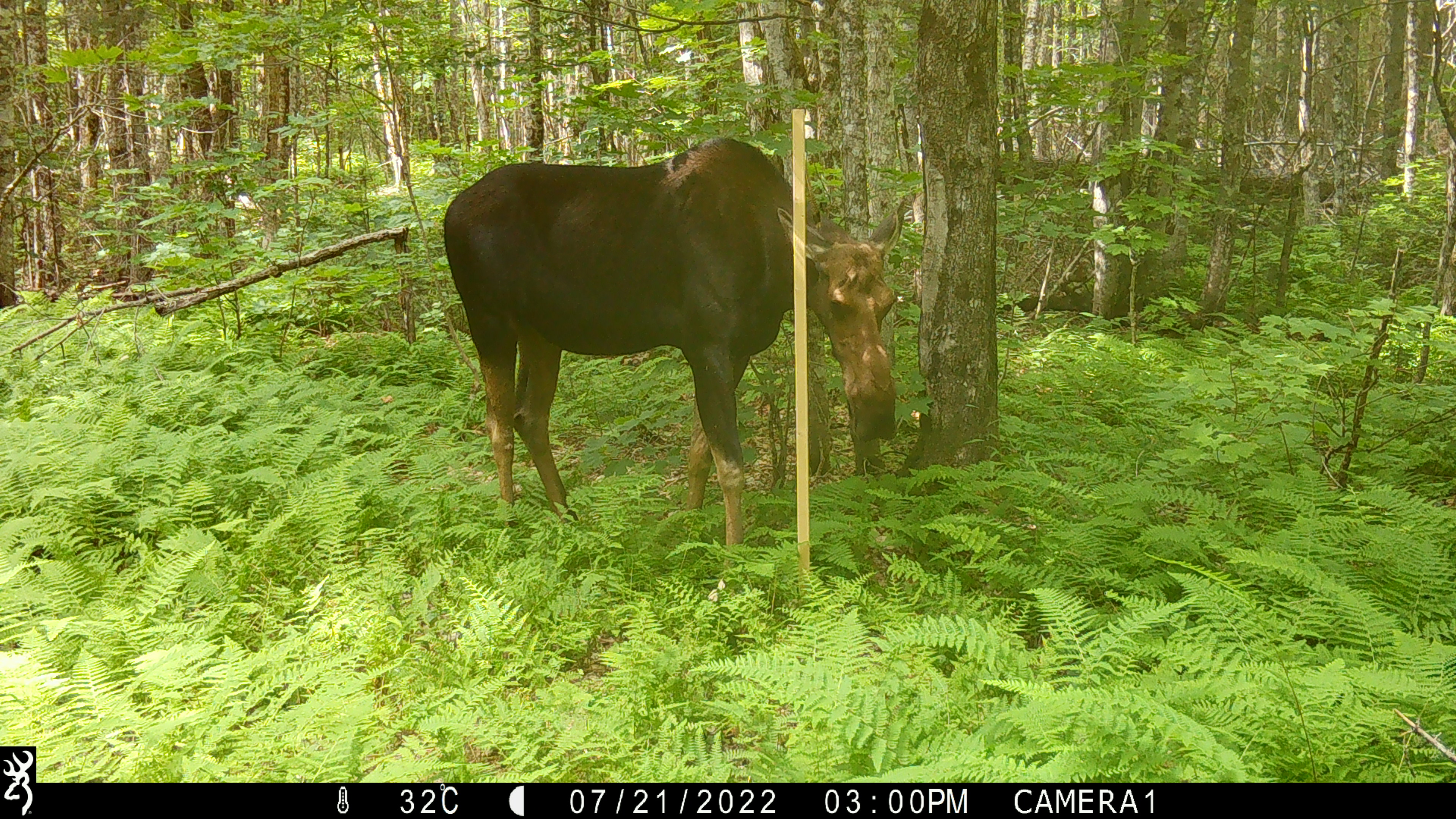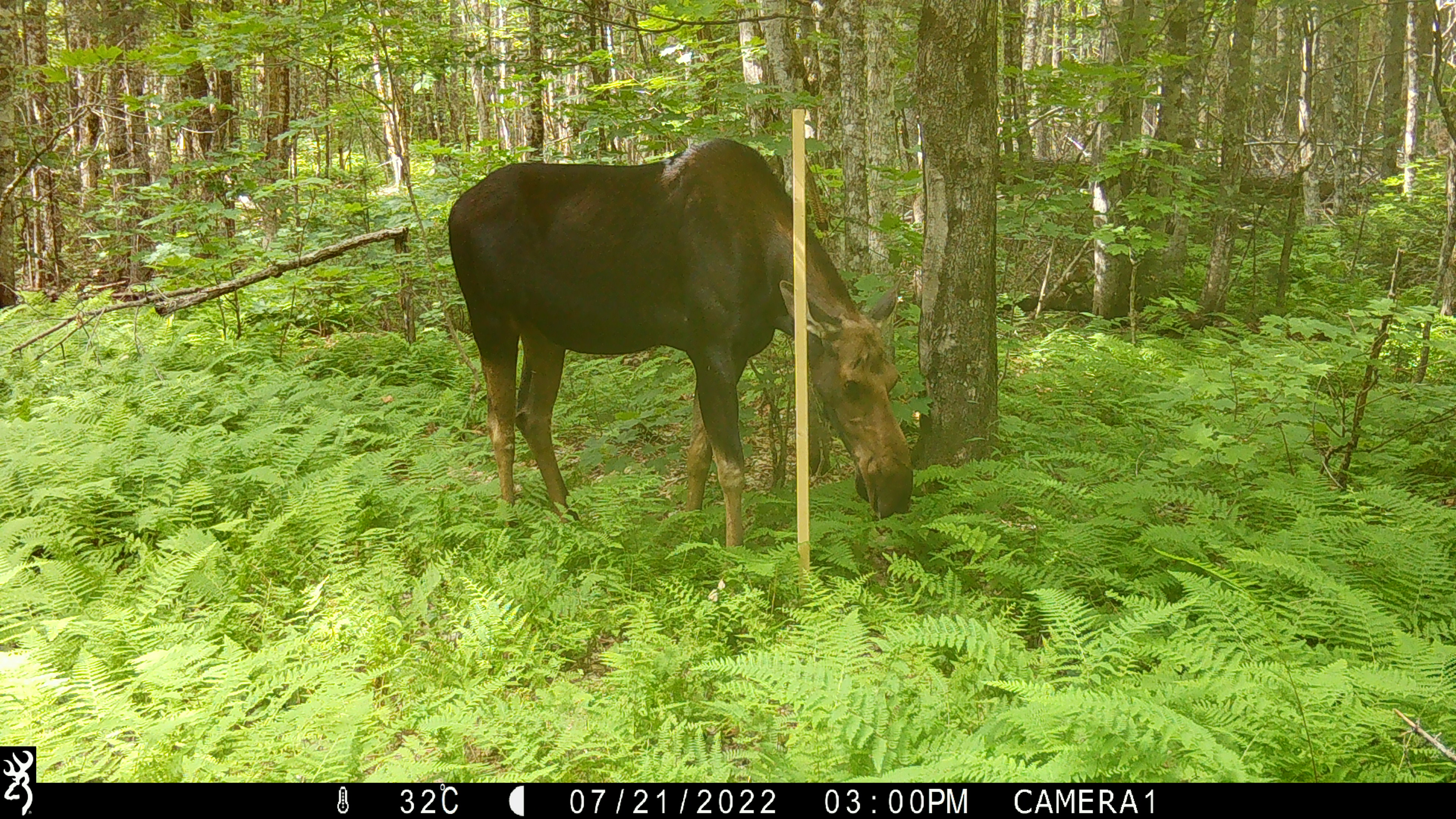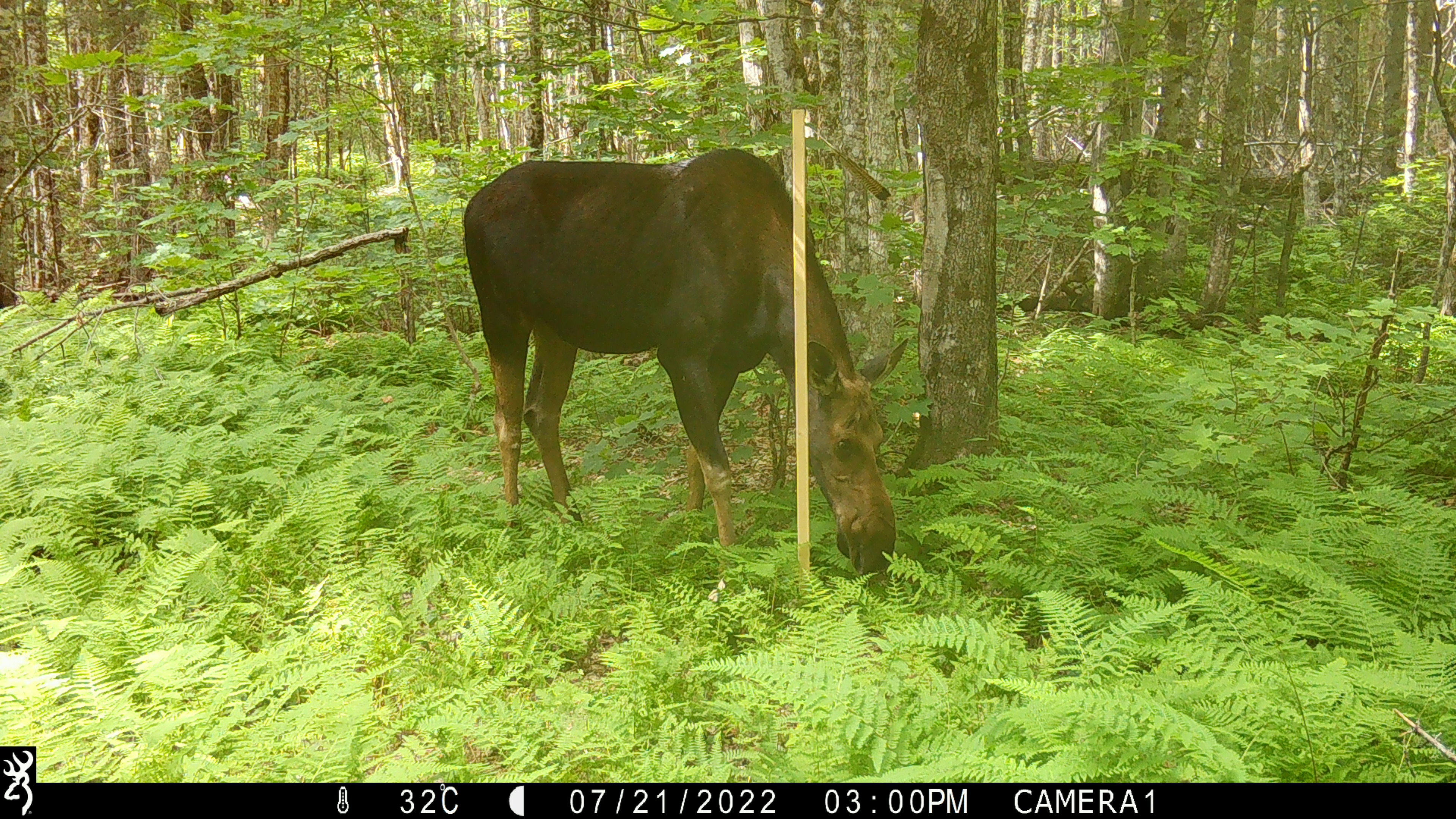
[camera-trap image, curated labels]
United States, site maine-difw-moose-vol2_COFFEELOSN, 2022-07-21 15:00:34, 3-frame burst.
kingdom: Animalia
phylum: Chordata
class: Mammalia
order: Artiodactyla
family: Cervidae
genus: Alces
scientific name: Alces alces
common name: moose